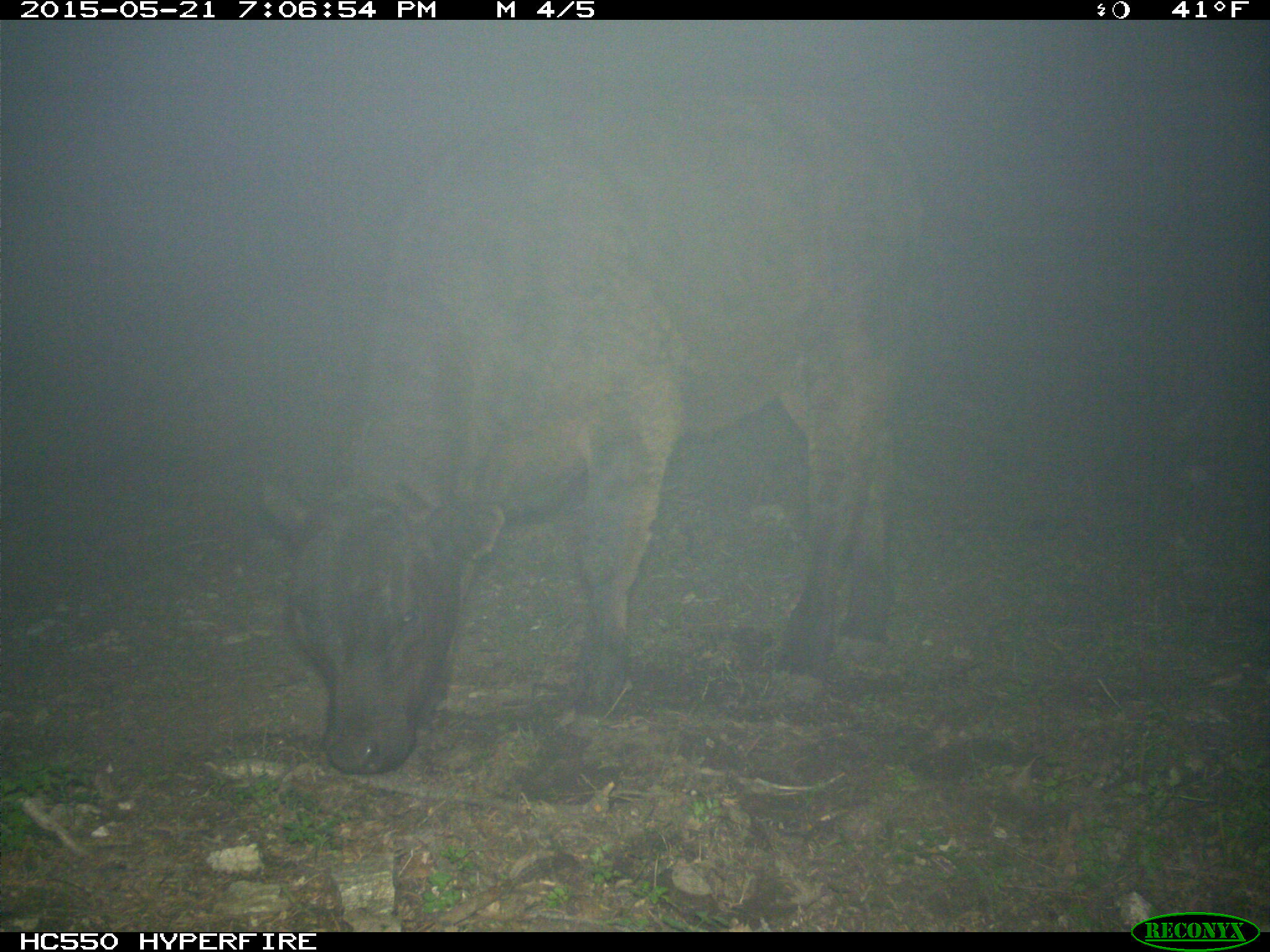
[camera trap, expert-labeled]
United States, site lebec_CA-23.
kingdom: Animalia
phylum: Chordata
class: Mammalia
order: Artiodactyla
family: Bovidae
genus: Bos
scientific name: Bos taurus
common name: domestic cow